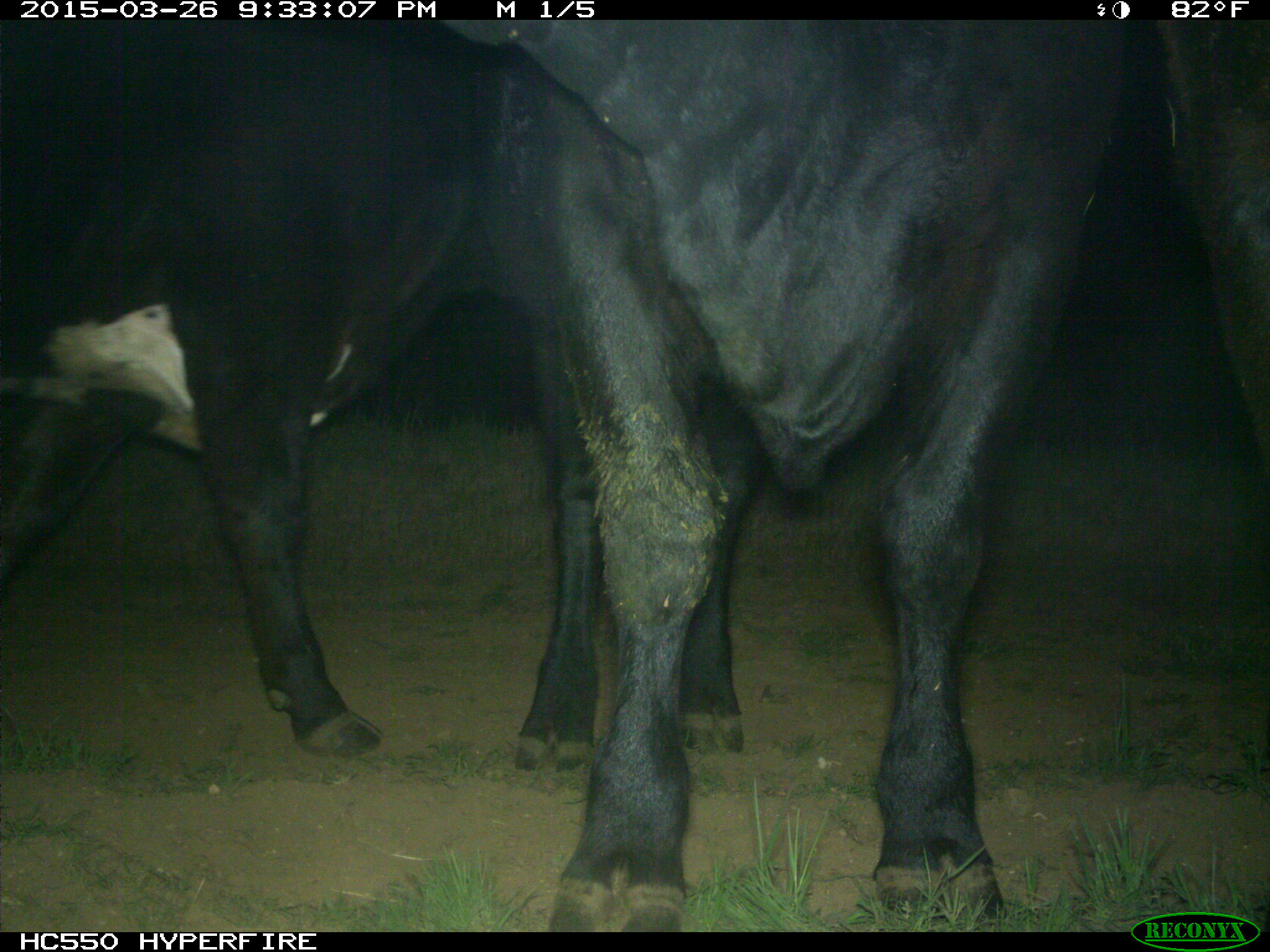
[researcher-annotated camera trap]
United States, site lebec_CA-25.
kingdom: Animalia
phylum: Chordata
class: Mammalia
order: Artiodactyla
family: Bovidae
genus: Bos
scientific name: Bos taurus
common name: domestic cow